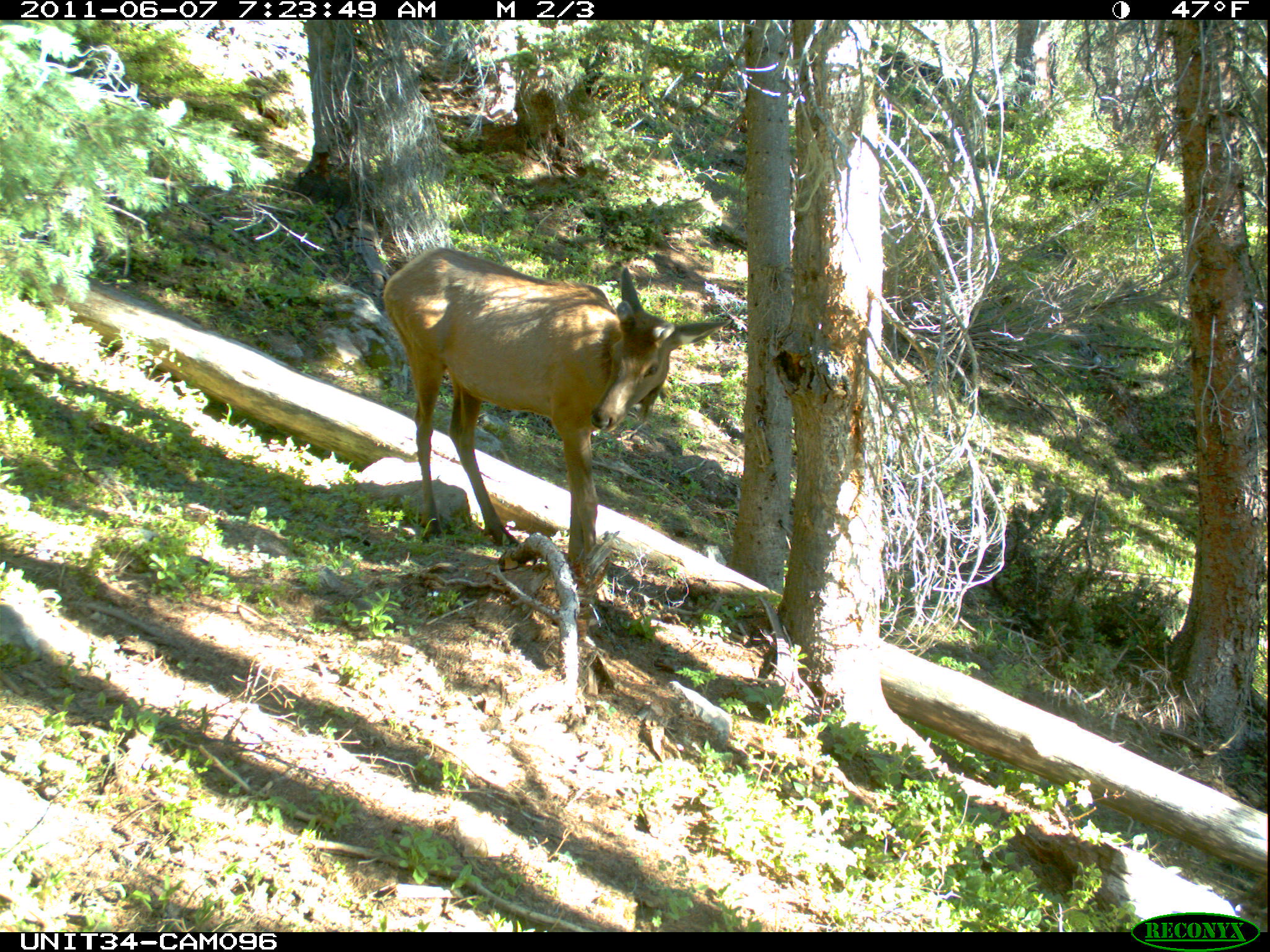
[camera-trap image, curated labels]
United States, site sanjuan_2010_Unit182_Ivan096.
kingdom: Animalia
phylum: Chordata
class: Mammalia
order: Artiodactyla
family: Cervidae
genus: Cervus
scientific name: Cervus elaphus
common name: red deer